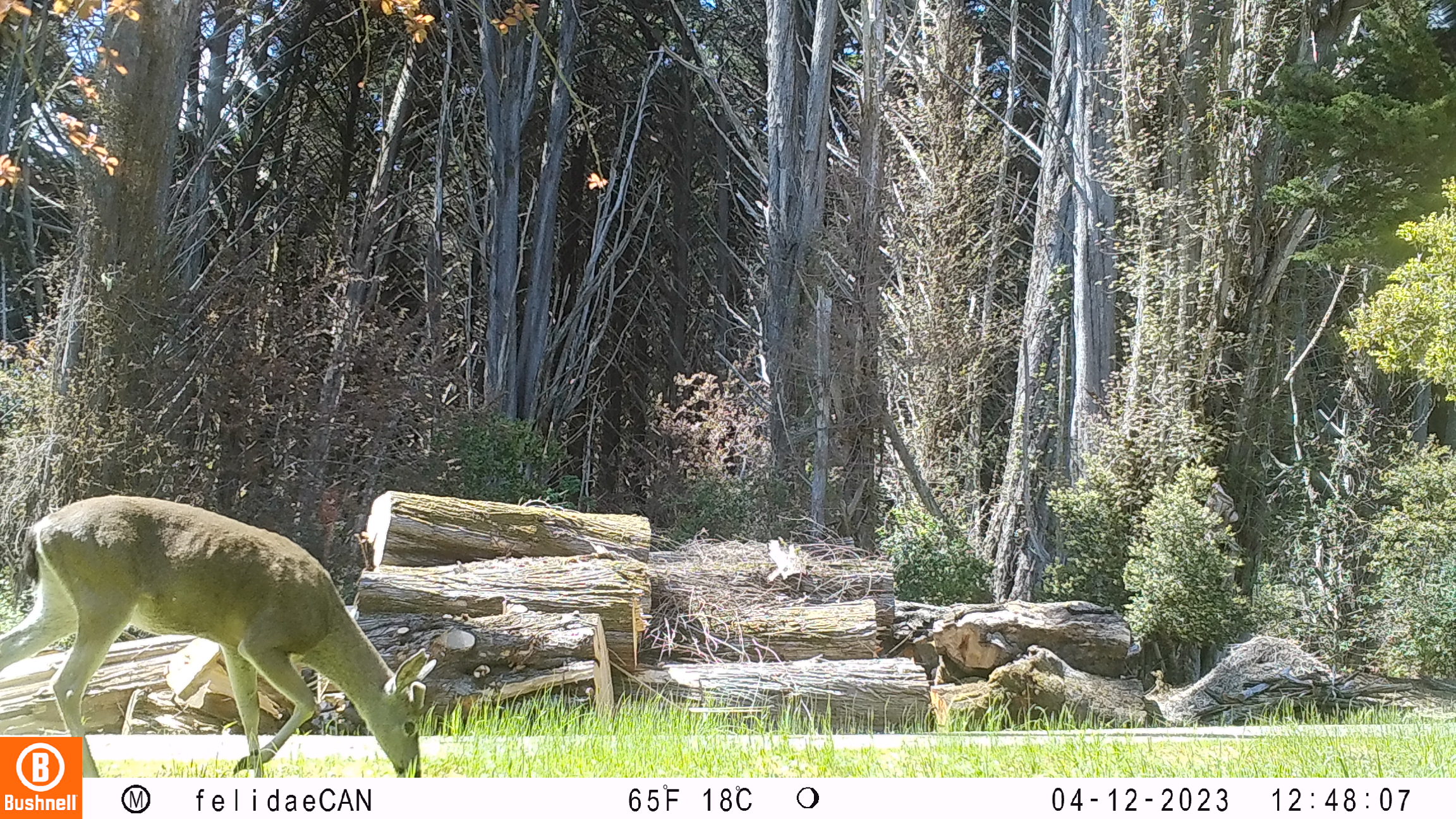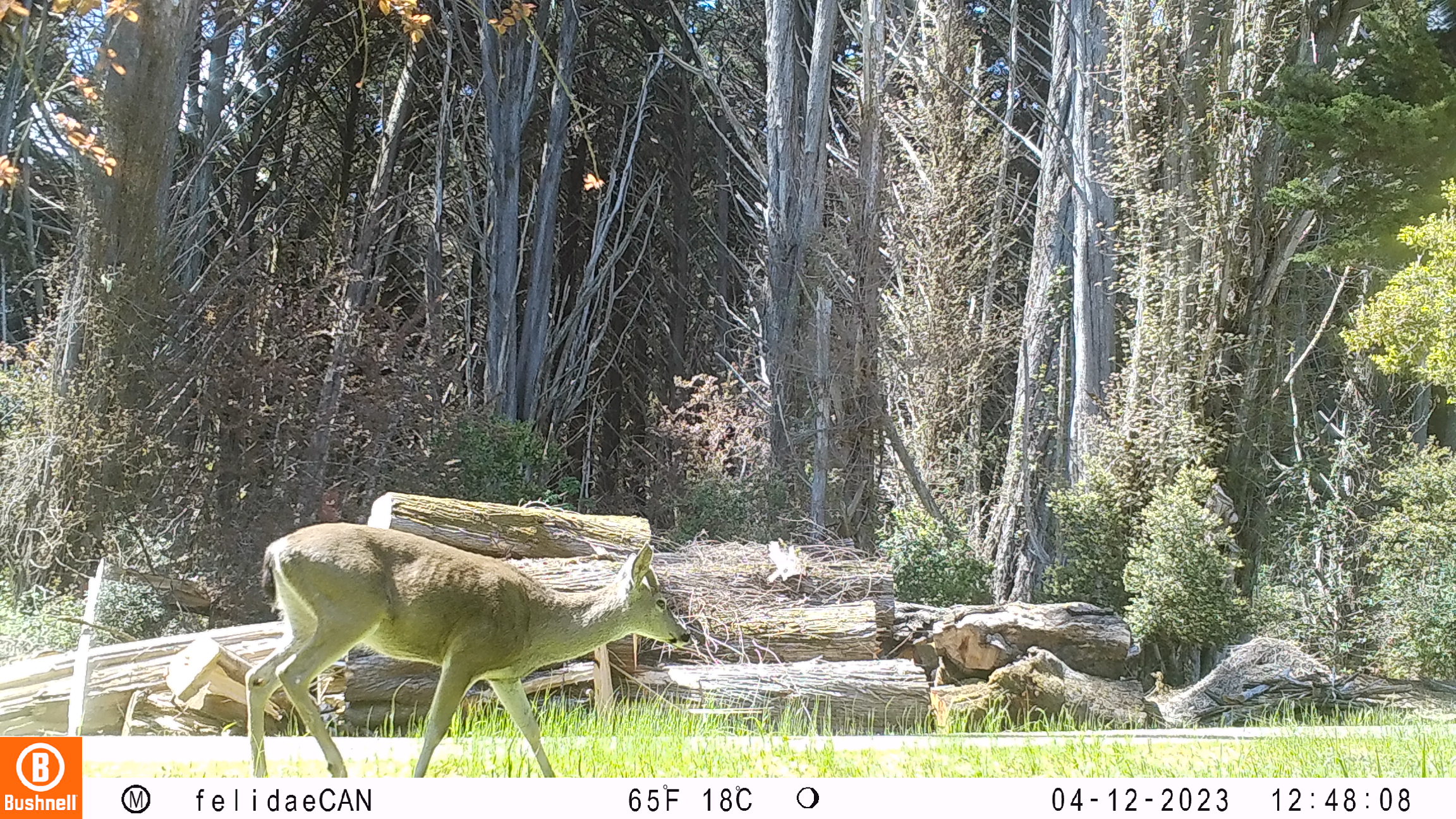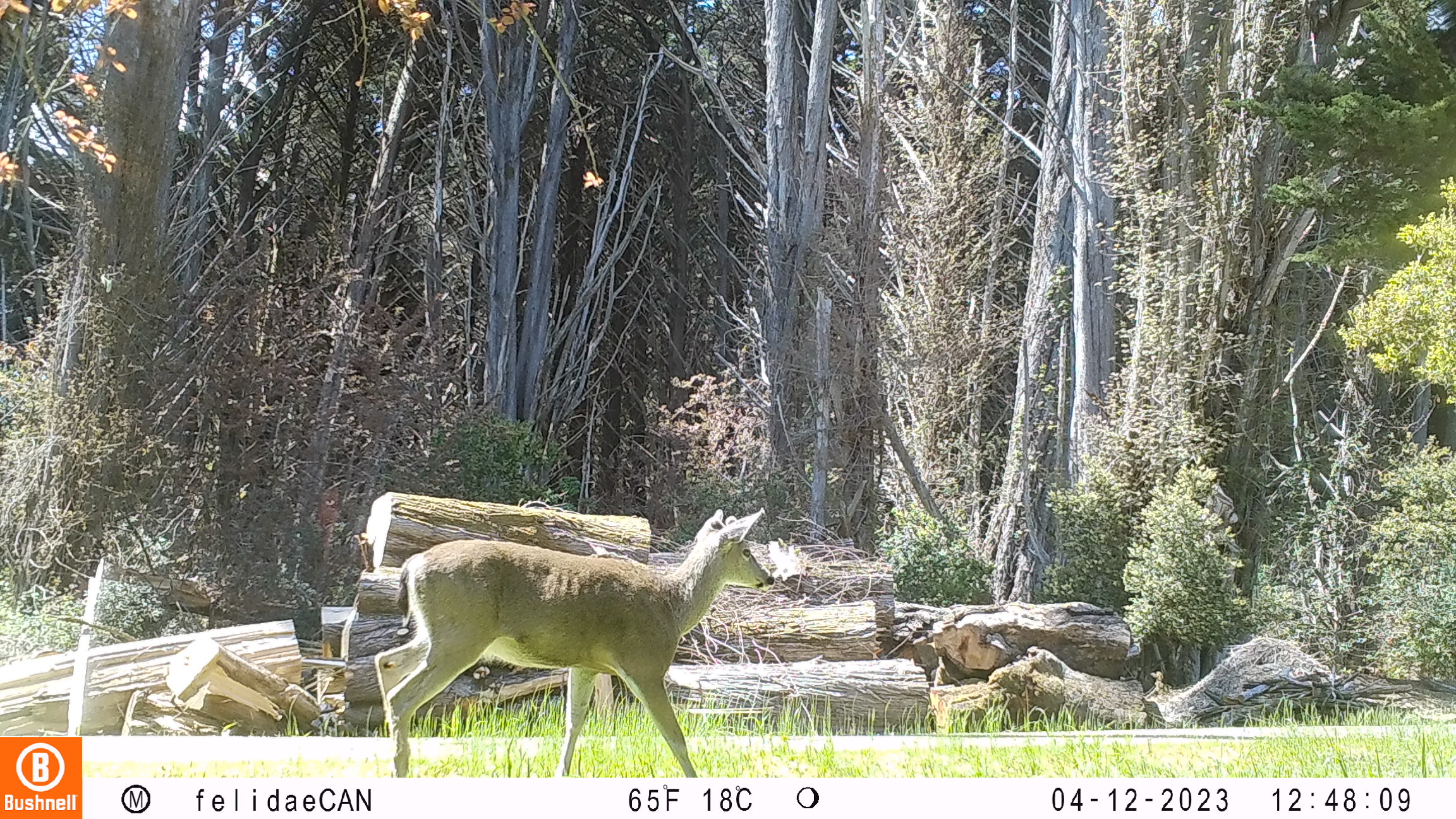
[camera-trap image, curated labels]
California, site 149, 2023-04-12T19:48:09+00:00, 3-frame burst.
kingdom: Animalia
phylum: Chordata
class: Mammalia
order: Artiodactyla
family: Cervidae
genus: Odocoileus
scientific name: Odocoileus hemionus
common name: mule deer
Mule deer (Odocoileus hemionus).